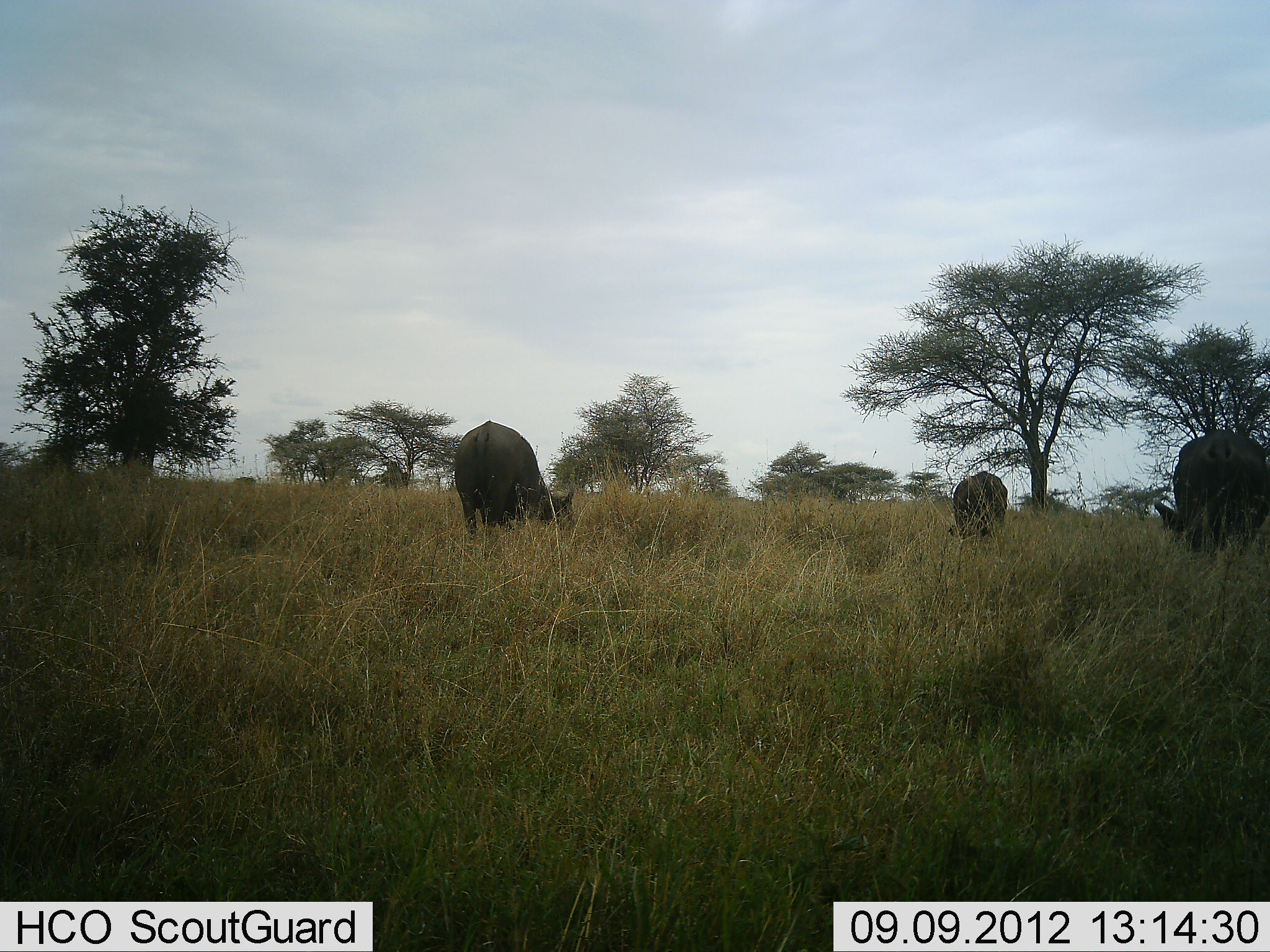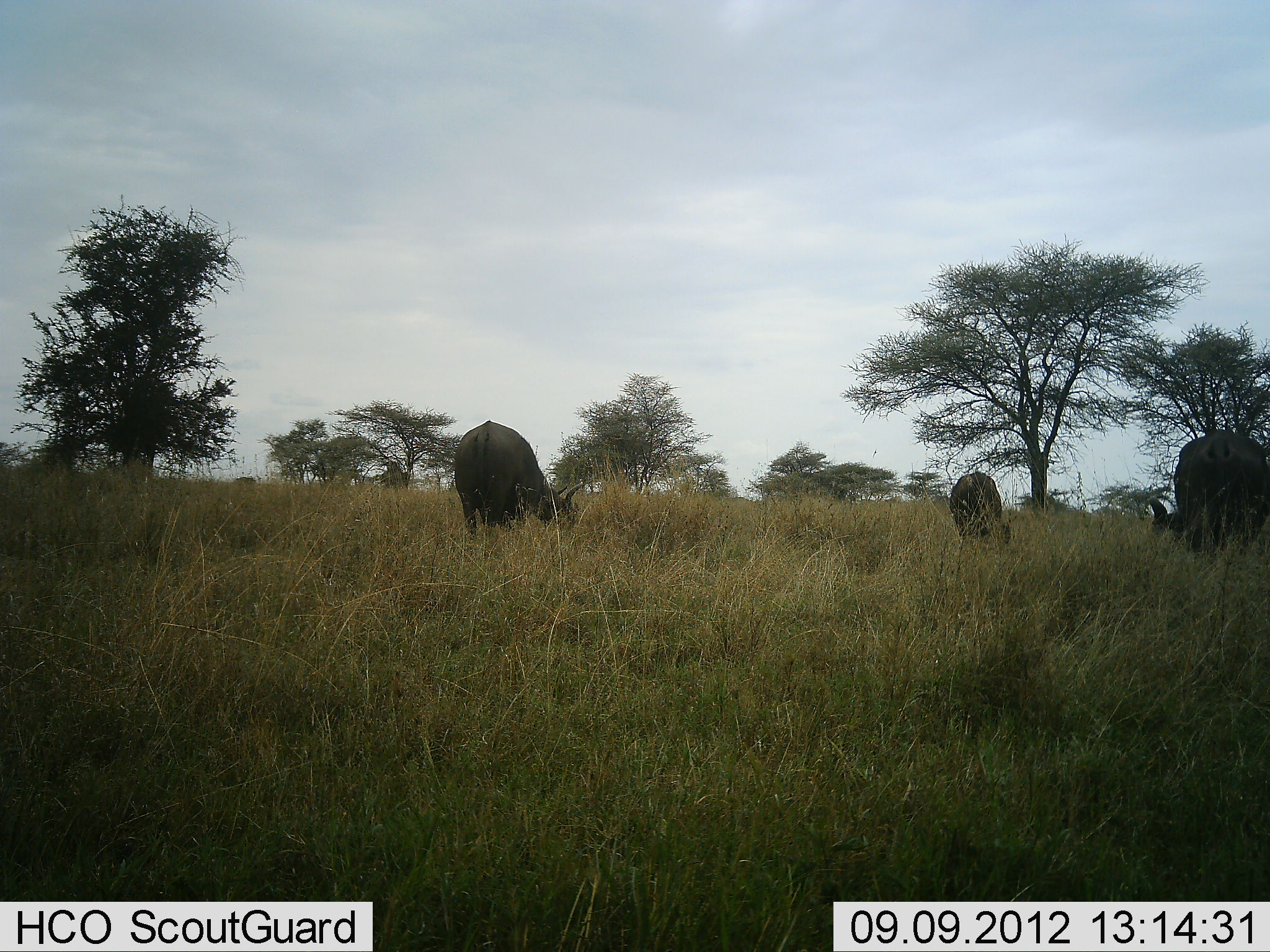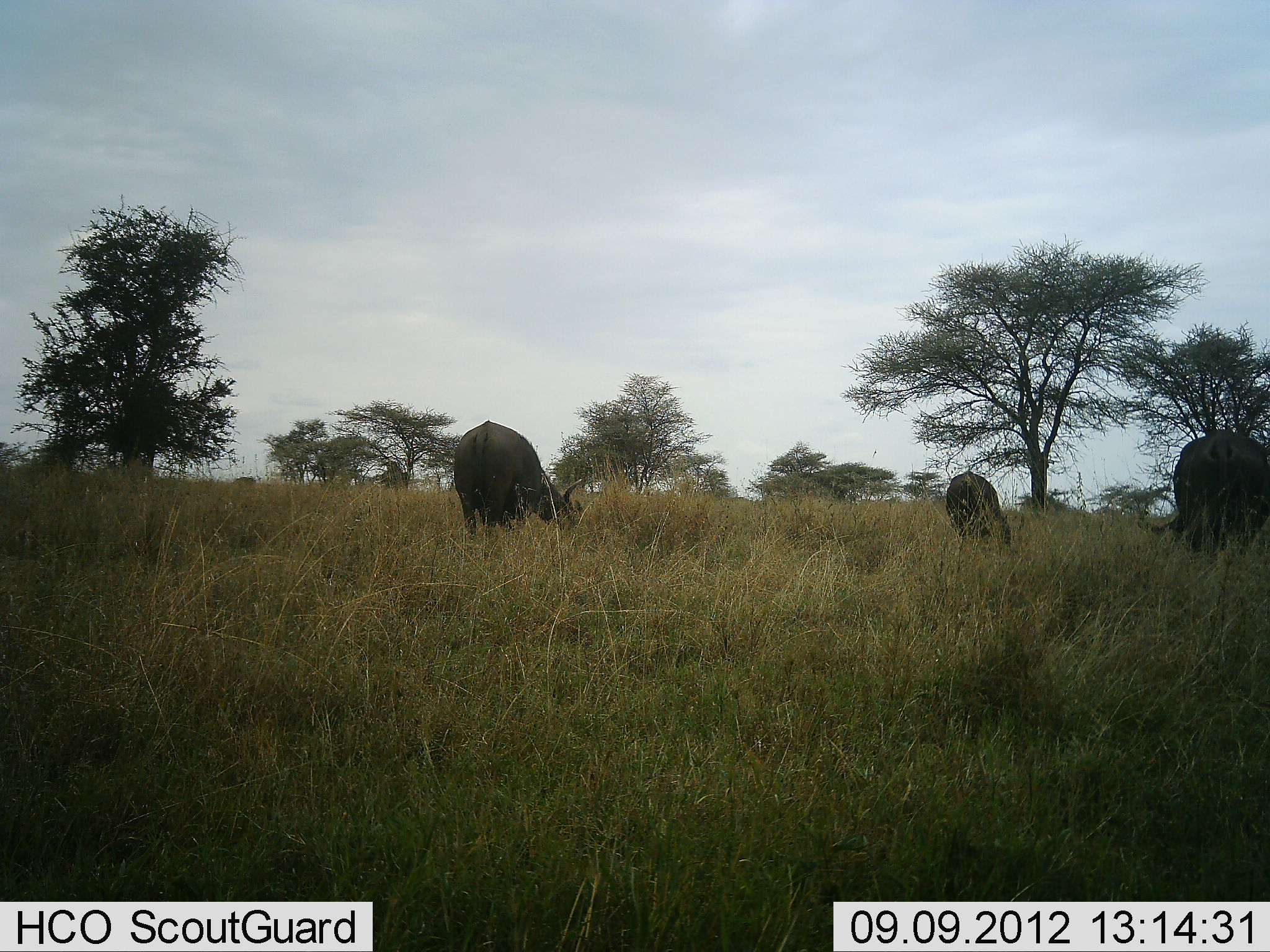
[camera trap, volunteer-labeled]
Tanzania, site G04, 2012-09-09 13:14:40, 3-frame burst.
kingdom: Animalia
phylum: Chordata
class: Mammalia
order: Artiodactyla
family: Bovidae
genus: Syncerus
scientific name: Syncerus caffer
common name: cape buffalo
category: buffalo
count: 3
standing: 10%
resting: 0%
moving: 0%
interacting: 0%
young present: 20%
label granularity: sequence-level